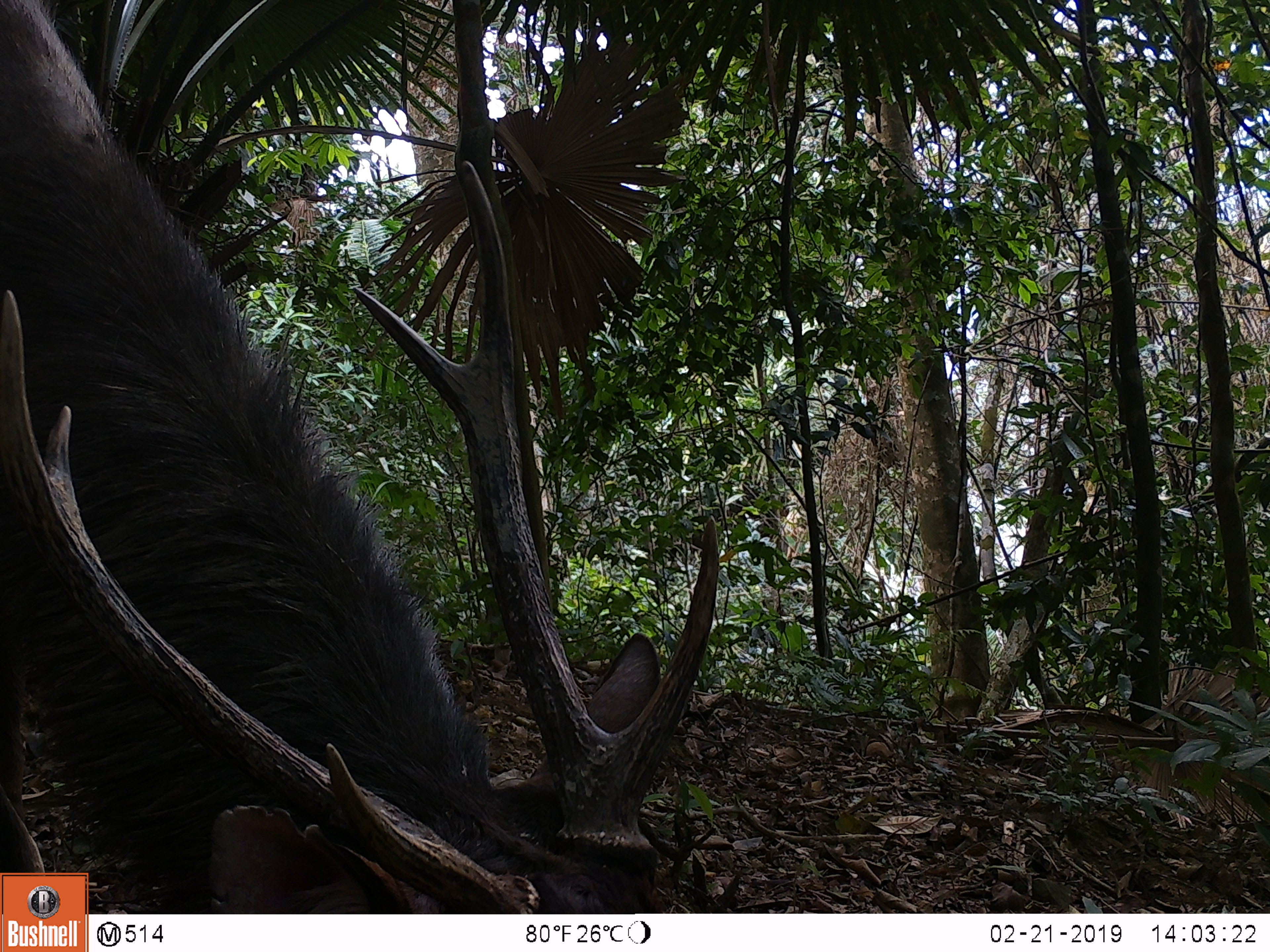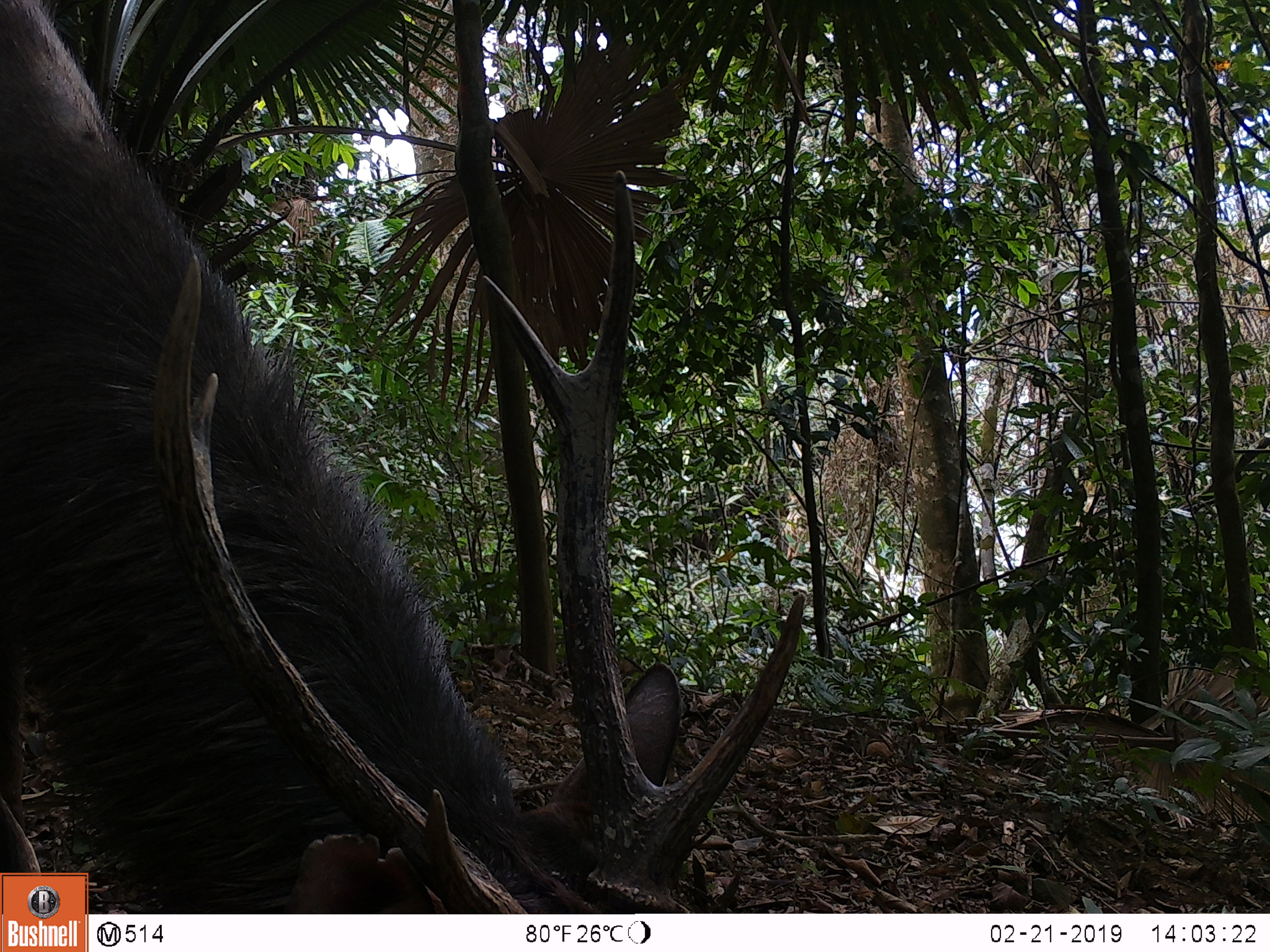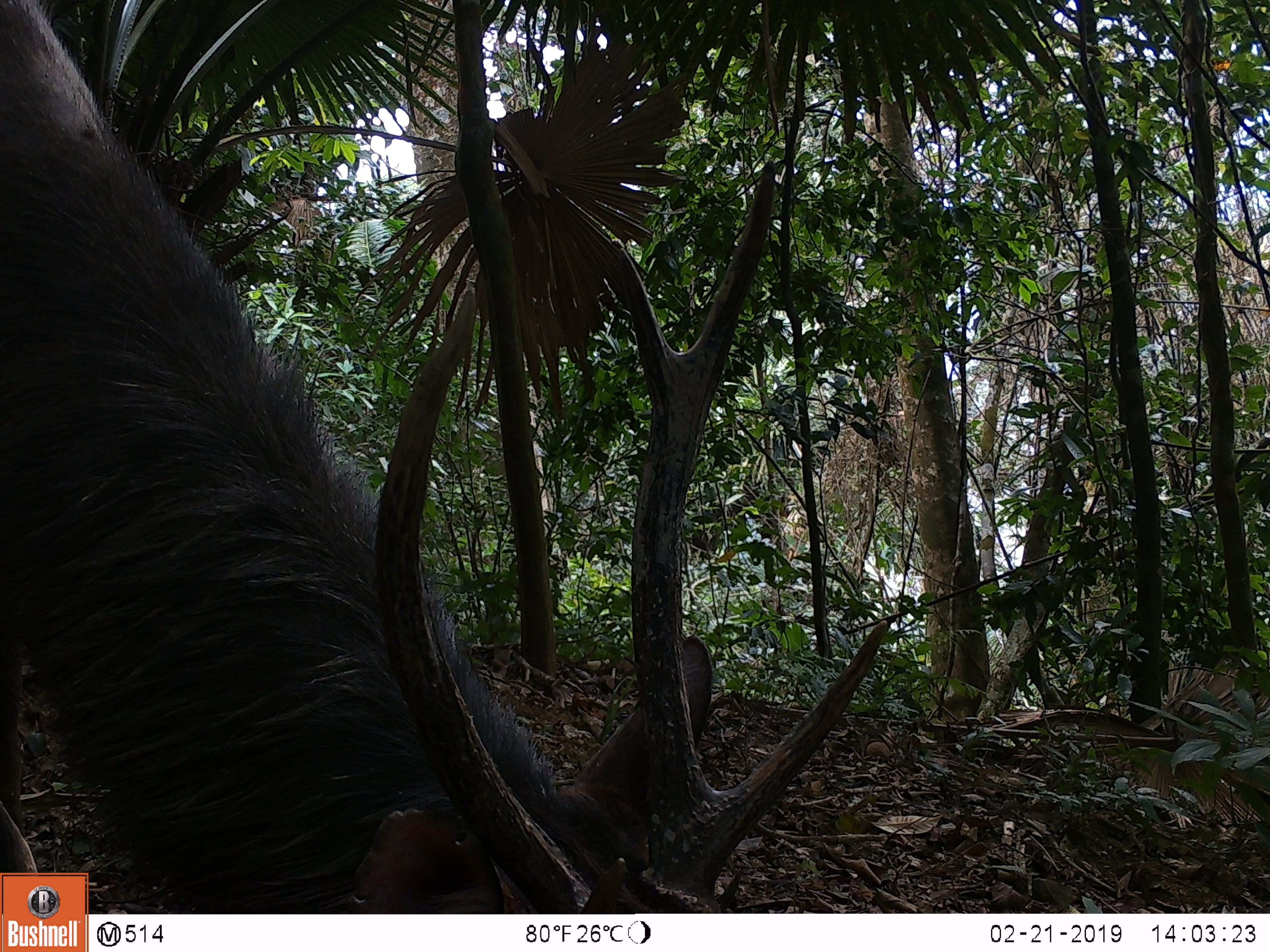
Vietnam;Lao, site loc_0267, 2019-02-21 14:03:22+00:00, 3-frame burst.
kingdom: Animalia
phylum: Chordata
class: Mammalia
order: Artiodactyla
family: Cervidae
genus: Rusa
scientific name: Rusa unicolor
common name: sambar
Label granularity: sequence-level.